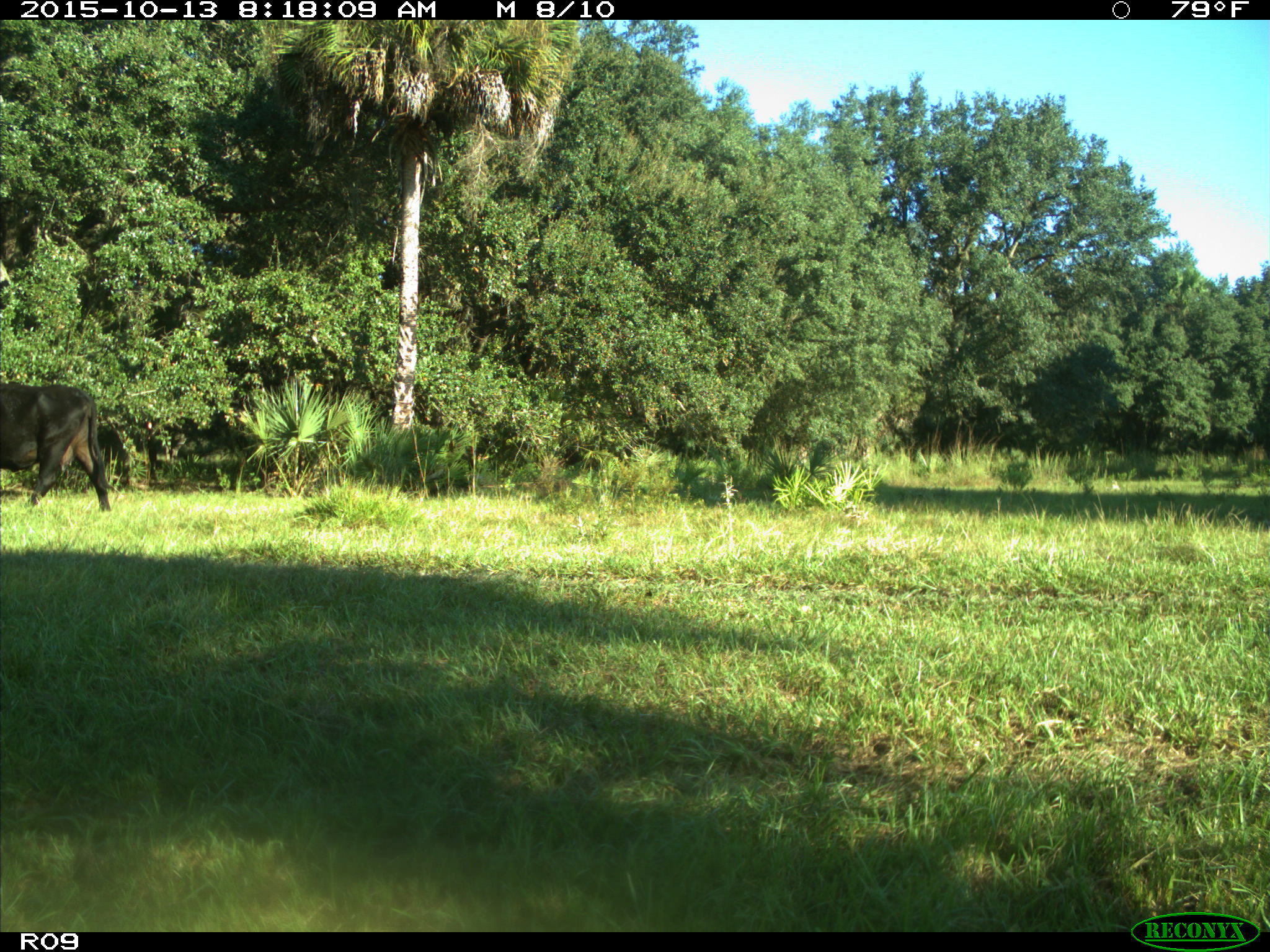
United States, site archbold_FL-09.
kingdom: Animalia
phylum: Chordata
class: Mammalia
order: Artiodactyla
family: Bovidae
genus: Bos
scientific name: Bos taurus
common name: domestic cow